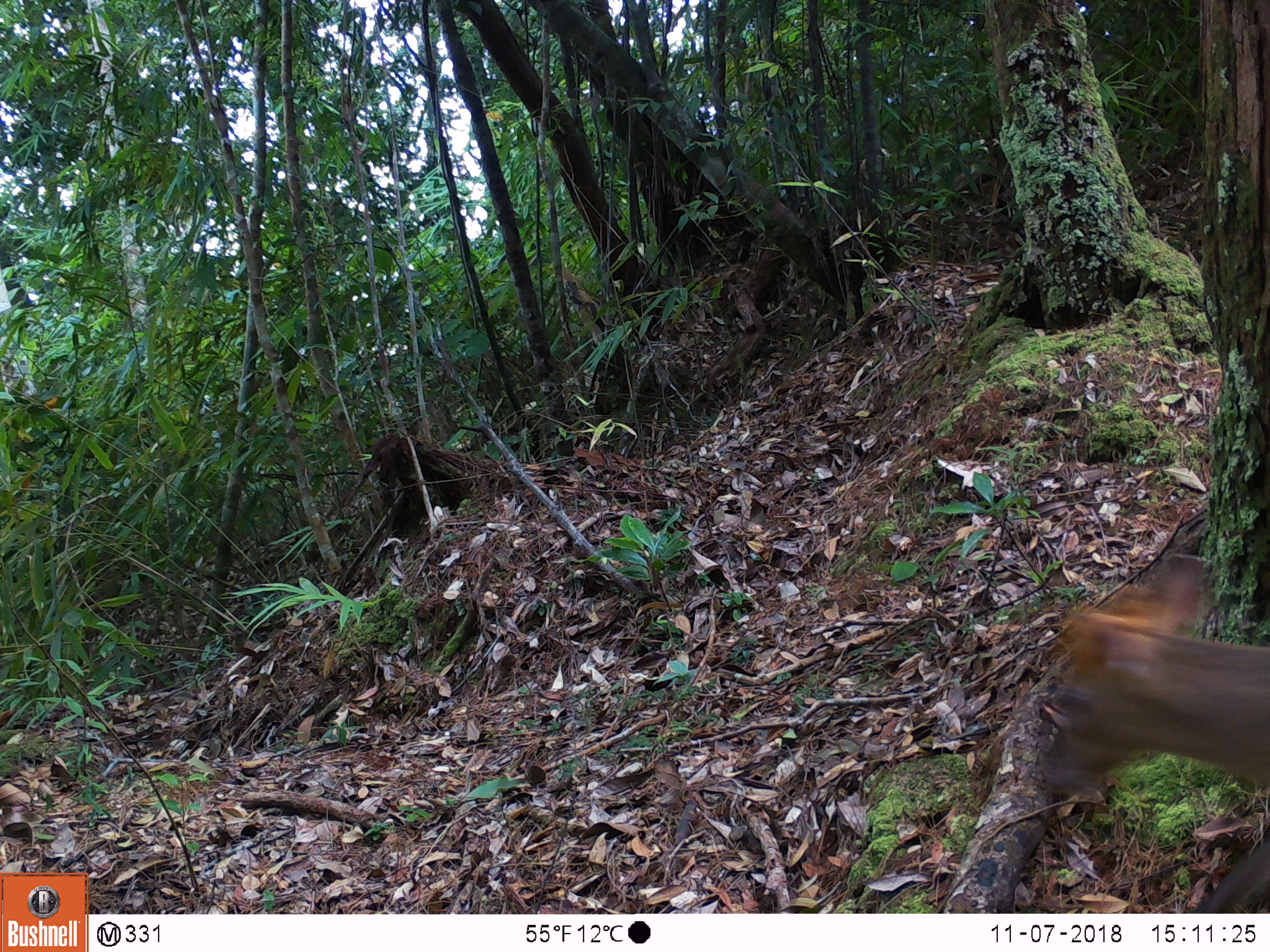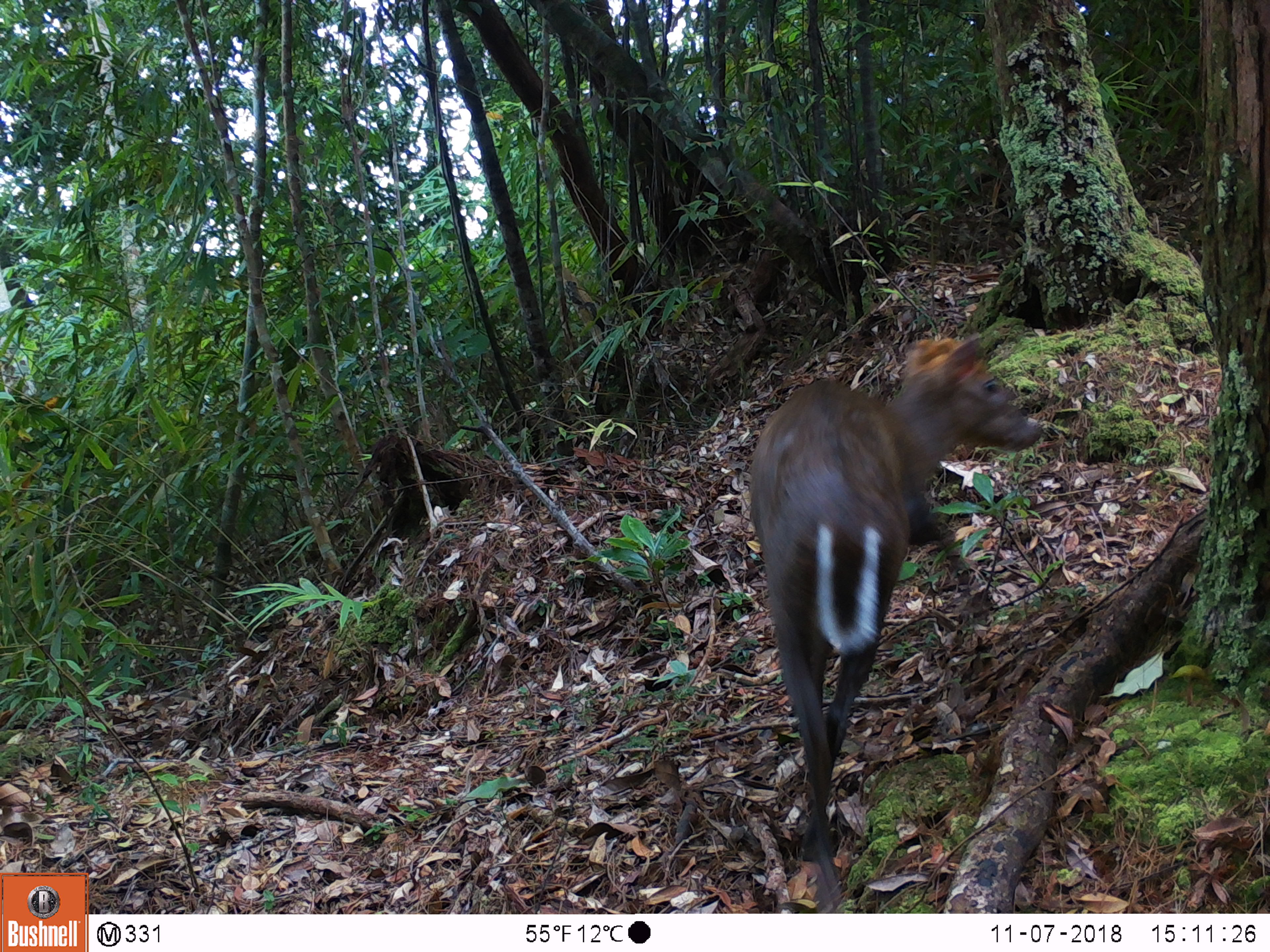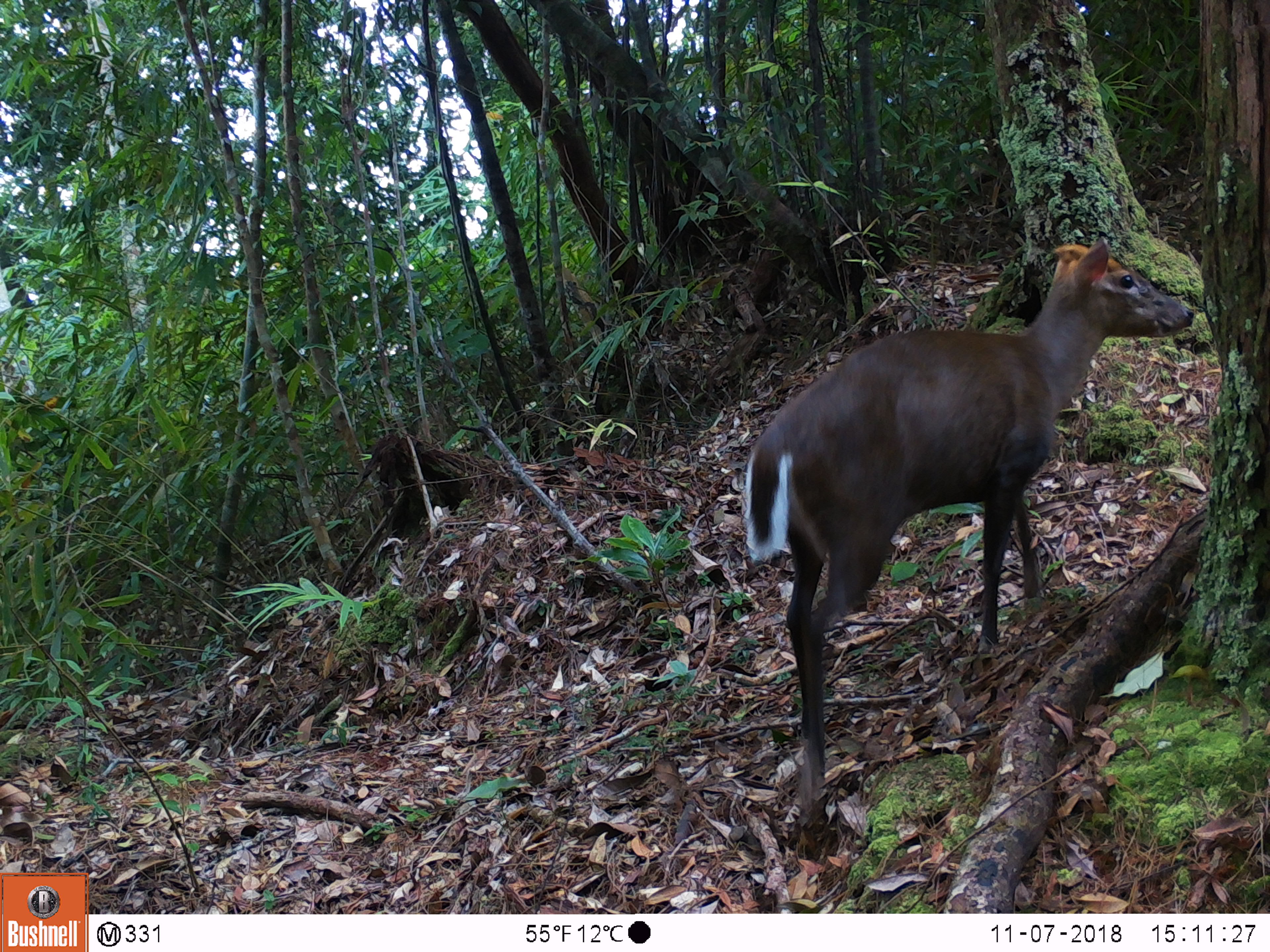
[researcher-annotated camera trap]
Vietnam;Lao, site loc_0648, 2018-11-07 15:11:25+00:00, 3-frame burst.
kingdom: Animalia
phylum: Chordata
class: Mammalia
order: Artiodactyla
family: Cervidae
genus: Muntiacus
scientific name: Muntiacus rooseveltorum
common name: roosevelt's muntjac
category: roosevelts muntjac group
Roosevelts muntjac group (roosevelt's muntjac) (Muntiacus rooseveltorum). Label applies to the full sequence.